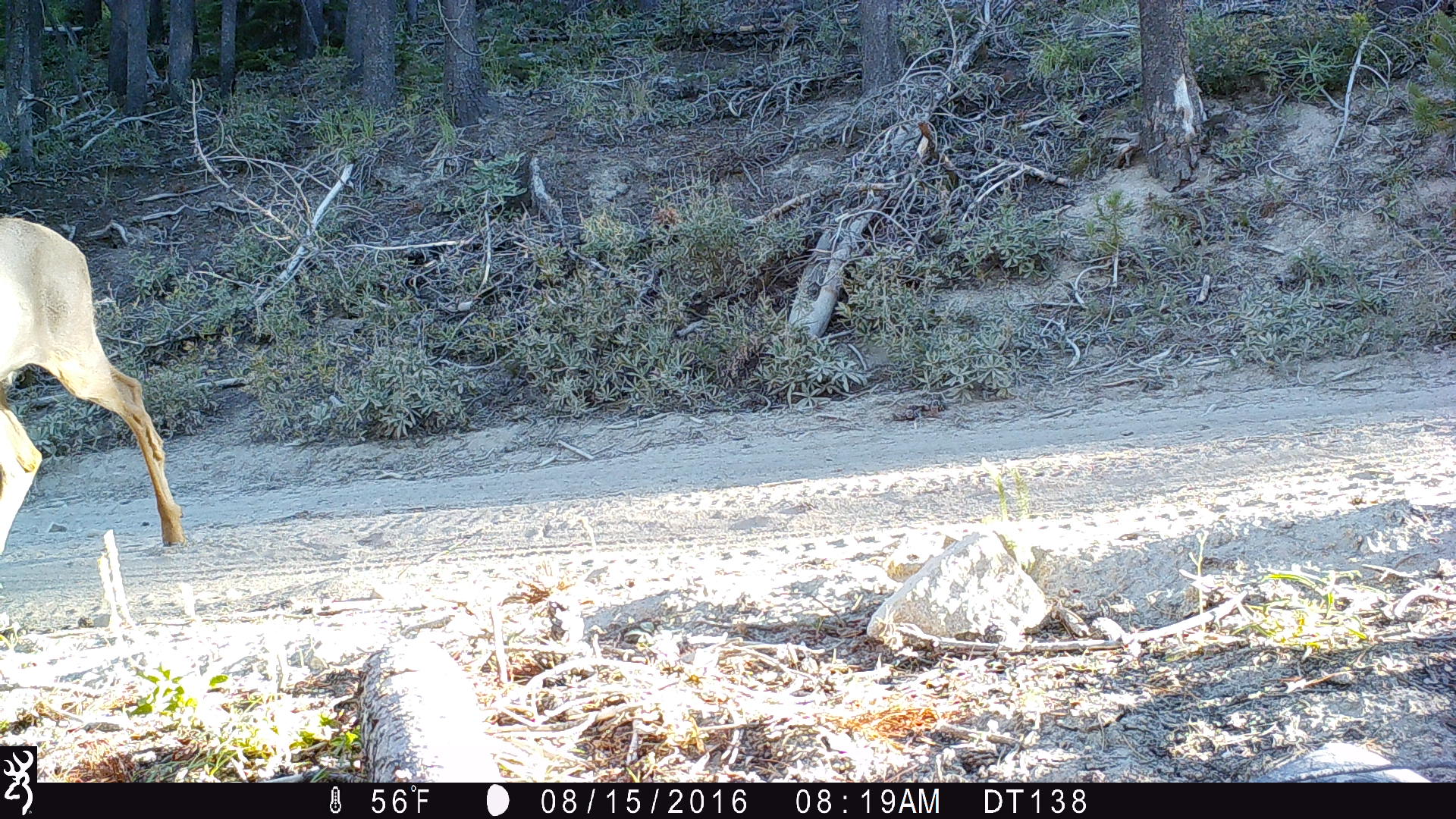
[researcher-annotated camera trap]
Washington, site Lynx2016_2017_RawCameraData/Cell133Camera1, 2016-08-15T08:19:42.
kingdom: Animalia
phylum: Chordata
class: Mammalia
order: Artiodactyla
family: Cervidae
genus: Odocoileus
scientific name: Odocoileus hemionus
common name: mule deer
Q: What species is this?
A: Odocoileus hemionus (mule deer).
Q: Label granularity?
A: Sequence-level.